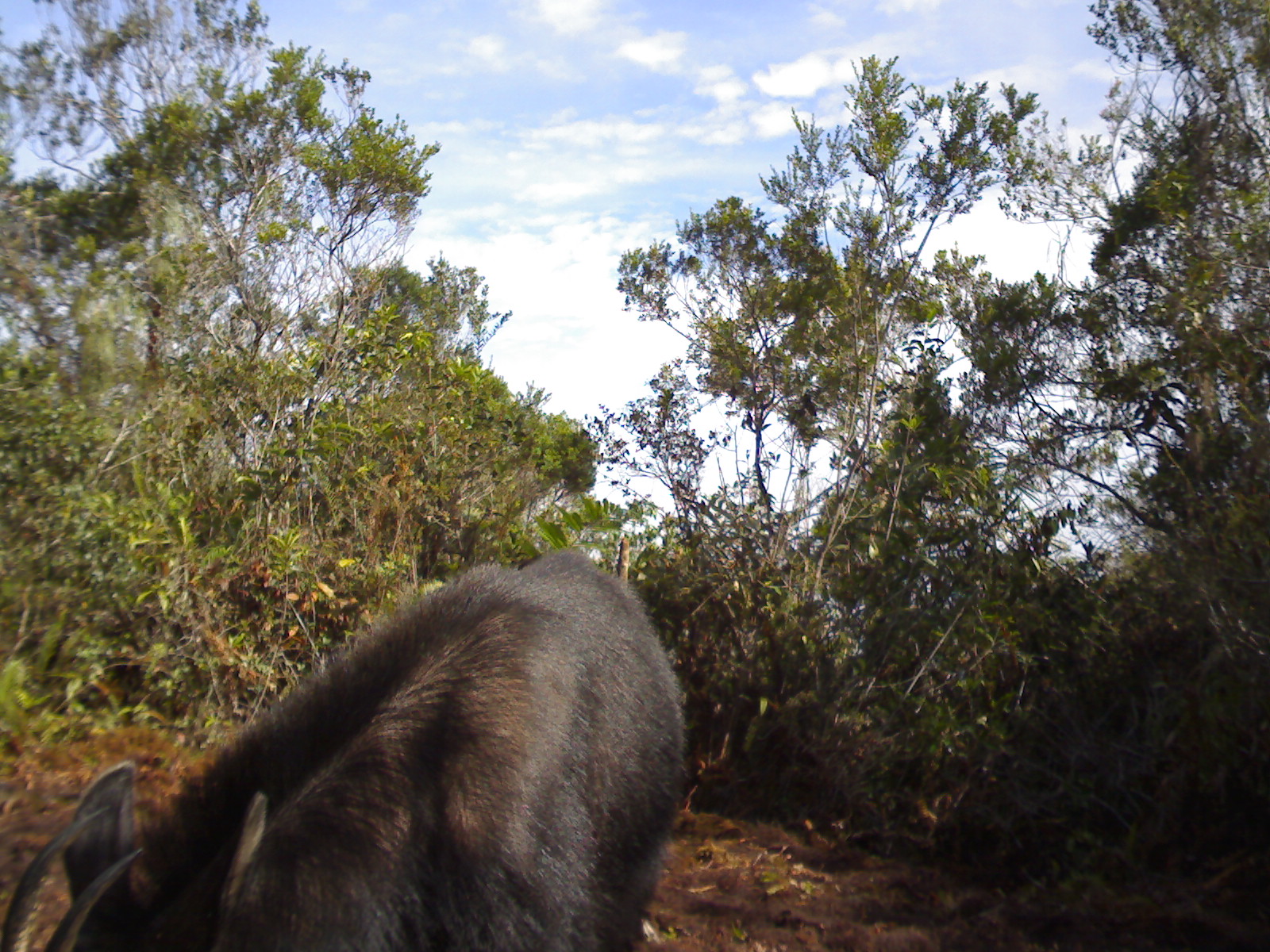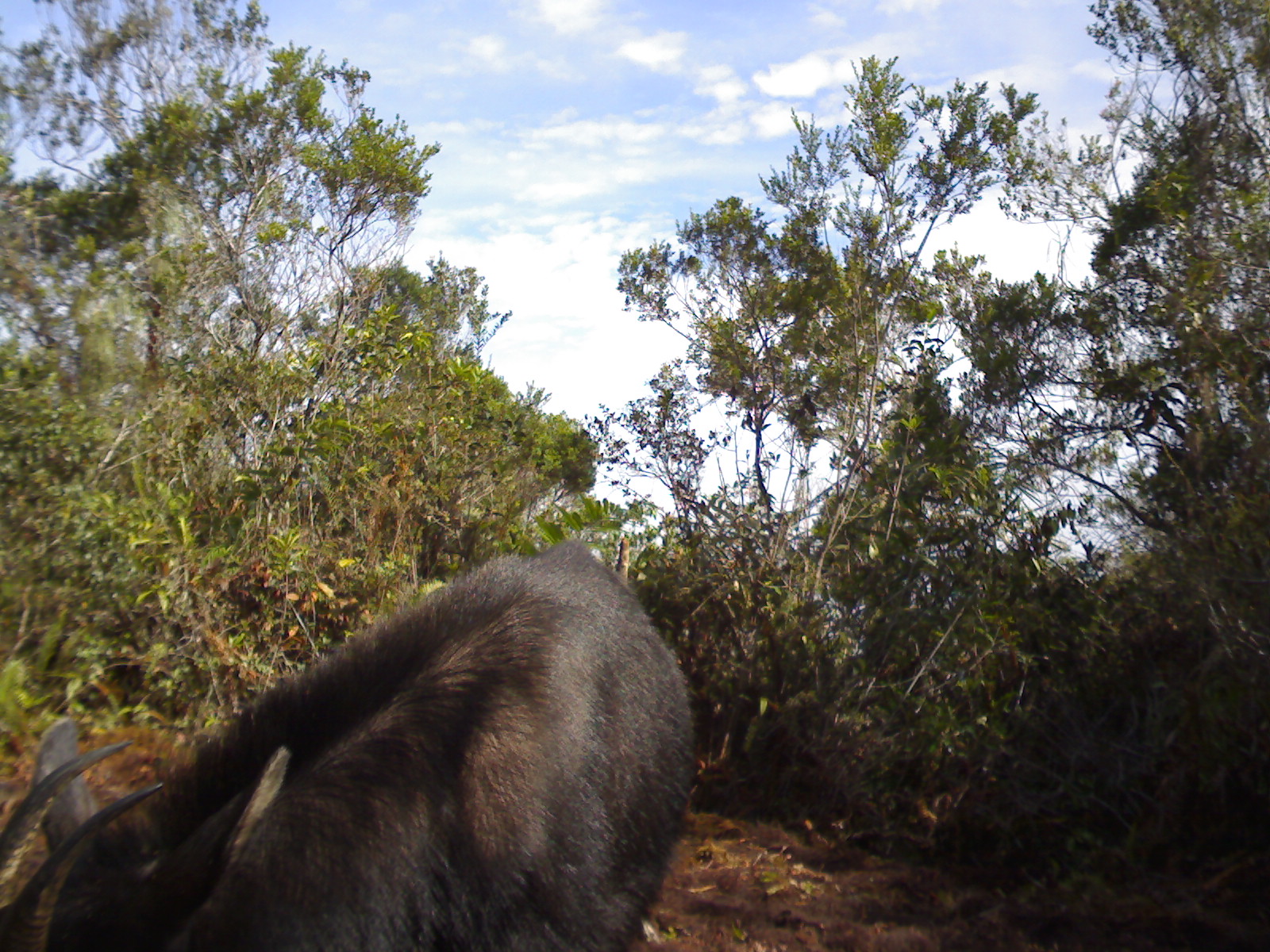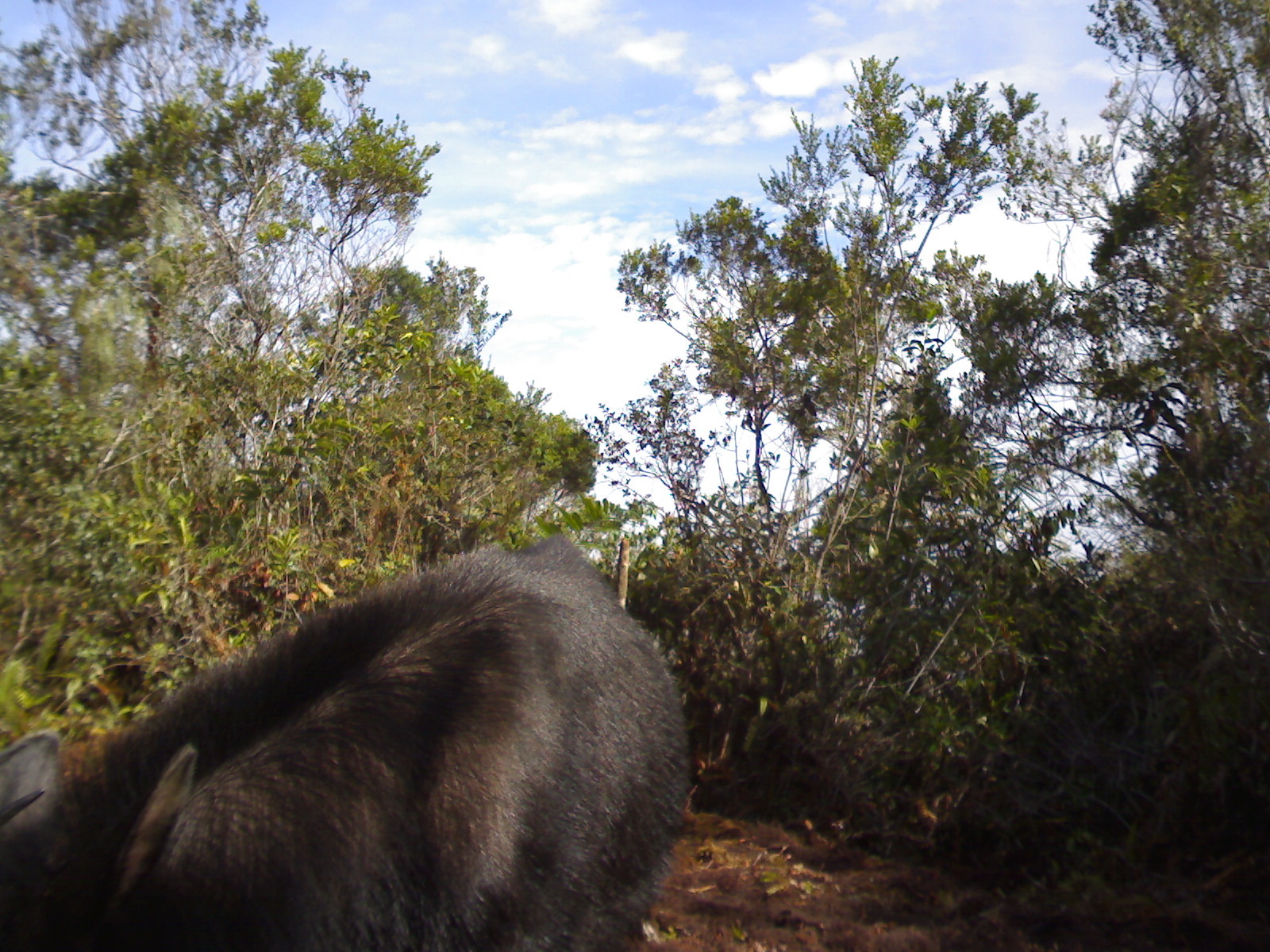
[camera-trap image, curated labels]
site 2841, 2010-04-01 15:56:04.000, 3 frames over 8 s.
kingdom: Animalia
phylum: Chordata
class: Mammalia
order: Artiodactyla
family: Bovidae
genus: Capricornis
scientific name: Capricornis sumatraensis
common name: southern serow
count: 1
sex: male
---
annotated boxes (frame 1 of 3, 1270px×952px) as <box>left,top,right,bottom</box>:
capricornis sumatraensis: <box>0,543,686,952</box>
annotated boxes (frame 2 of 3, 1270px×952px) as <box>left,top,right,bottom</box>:
capricornis sumatraensis: <box>0,531,695,952</box>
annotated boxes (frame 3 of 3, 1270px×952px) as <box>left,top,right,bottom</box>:
capricornis sumatraensis: <box>0,530,692,952</box>